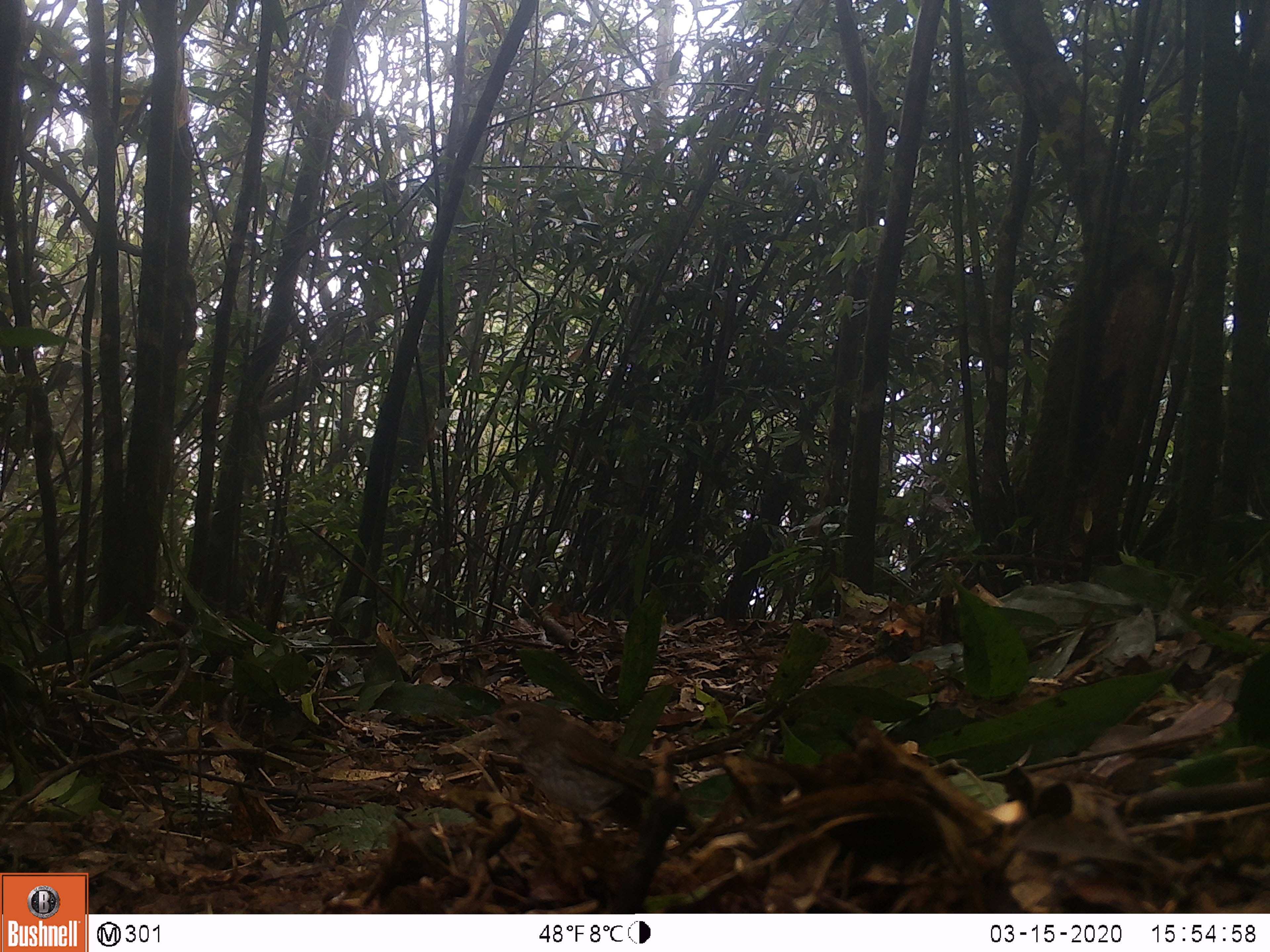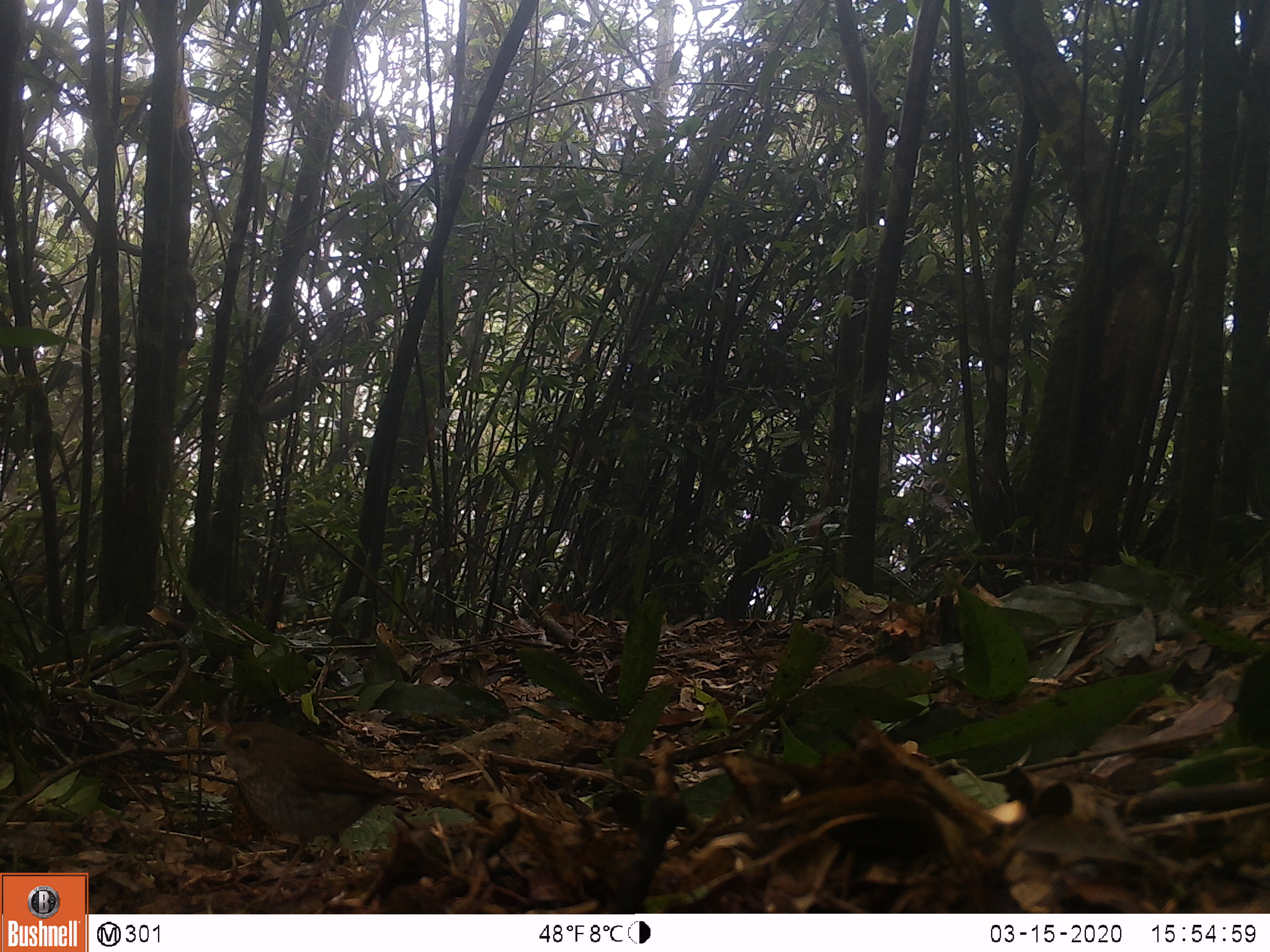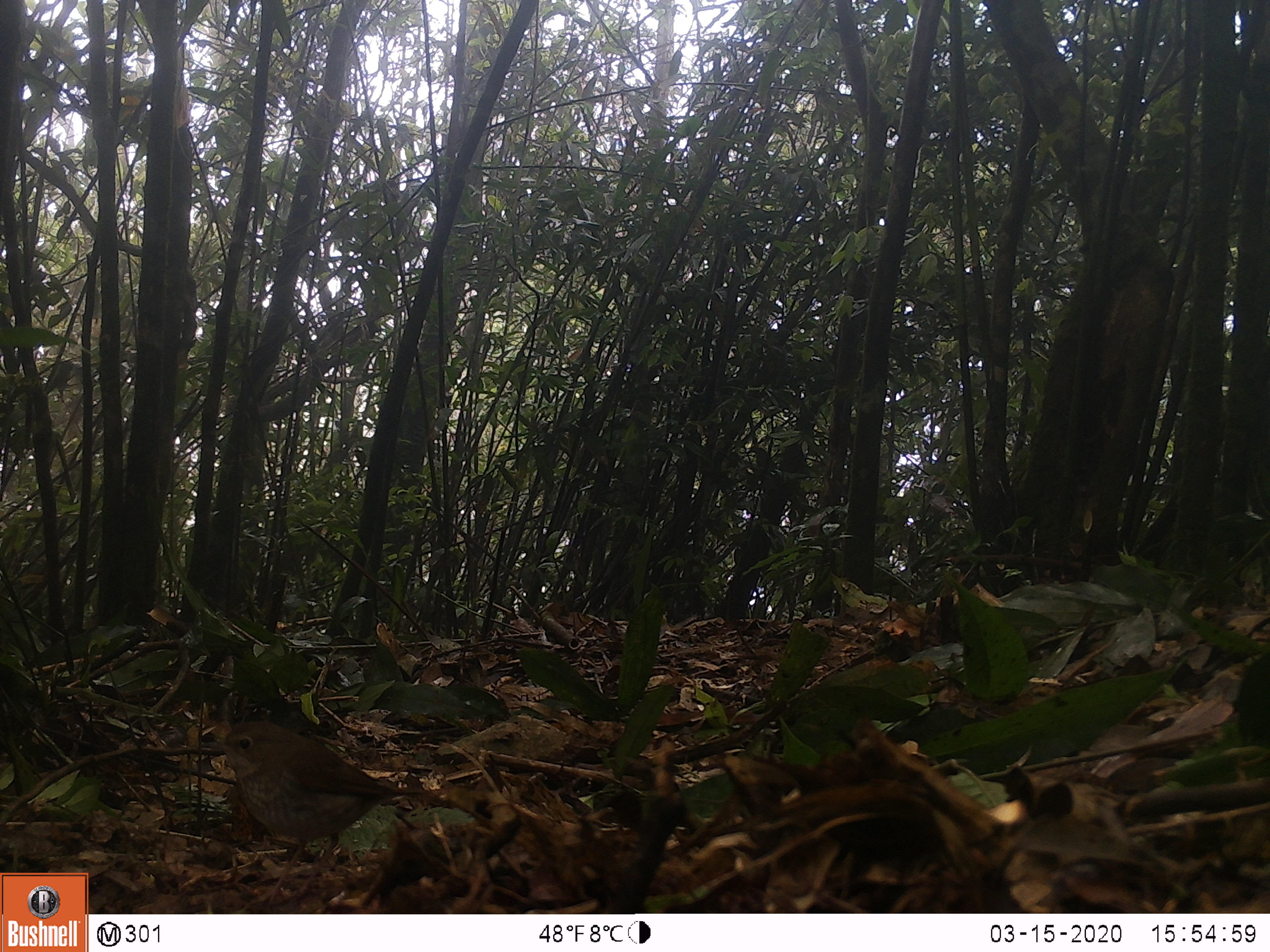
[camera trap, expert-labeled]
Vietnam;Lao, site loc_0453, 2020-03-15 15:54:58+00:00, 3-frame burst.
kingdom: Animalia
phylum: Chordata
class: Aves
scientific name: Aves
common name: bird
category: unidentified bird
Unidentified bird (bird) (Aves). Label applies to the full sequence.